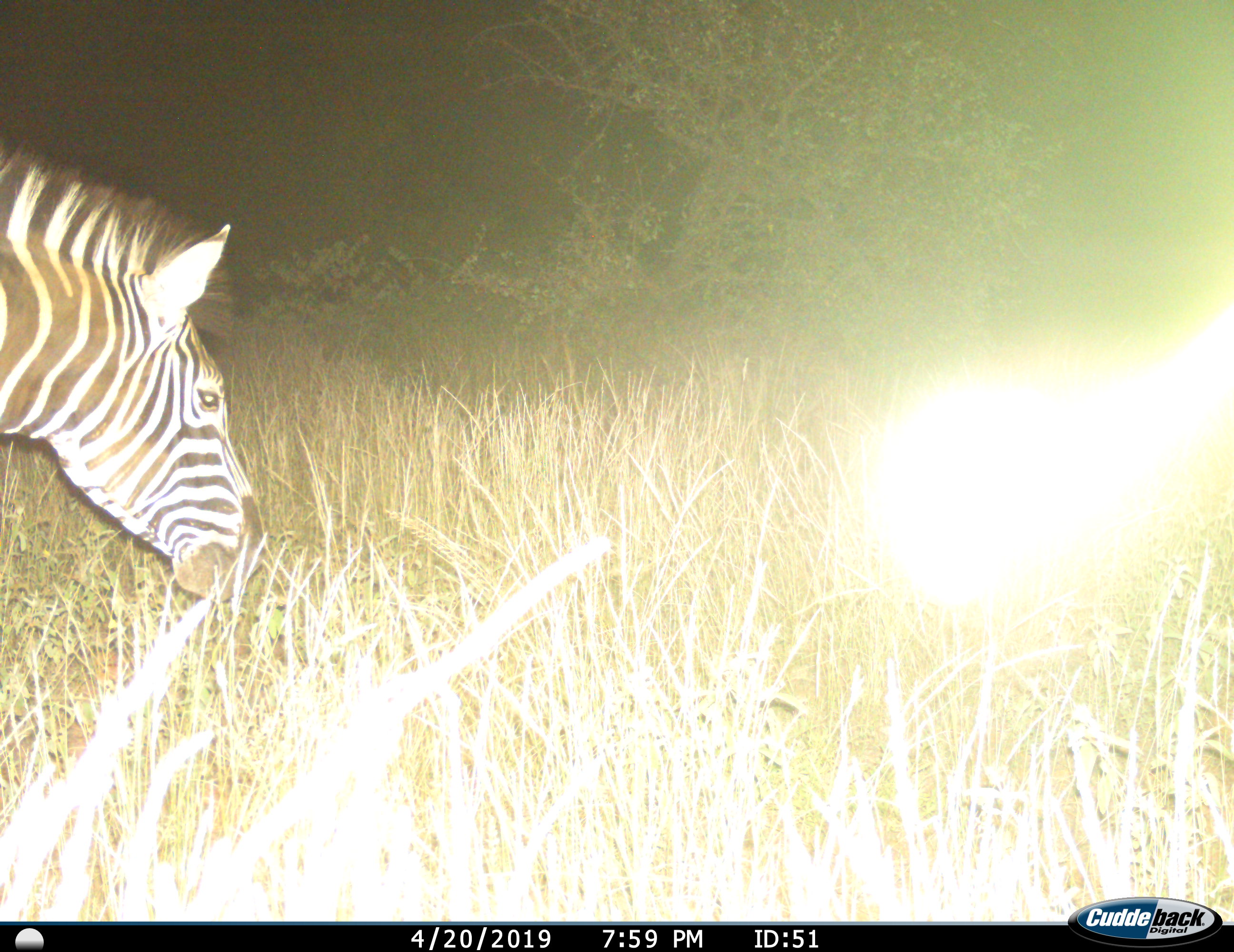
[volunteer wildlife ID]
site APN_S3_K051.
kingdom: Animalia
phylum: Chordata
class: Mammalia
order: Perissodactyla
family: Equidae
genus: Equus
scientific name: Equus quagga burchellii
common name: burchell's zebra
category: zebraburchells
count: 1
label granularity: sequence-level